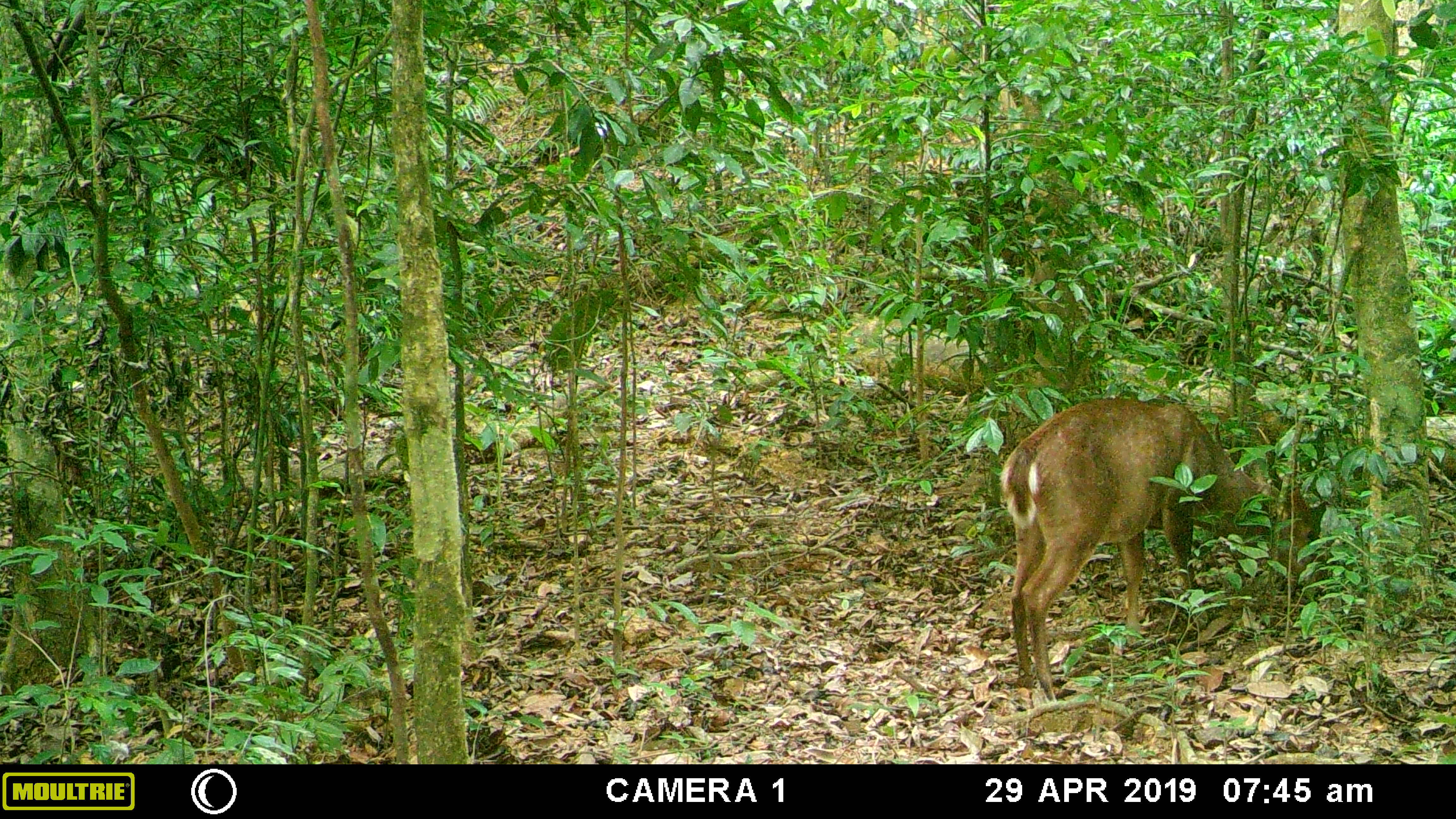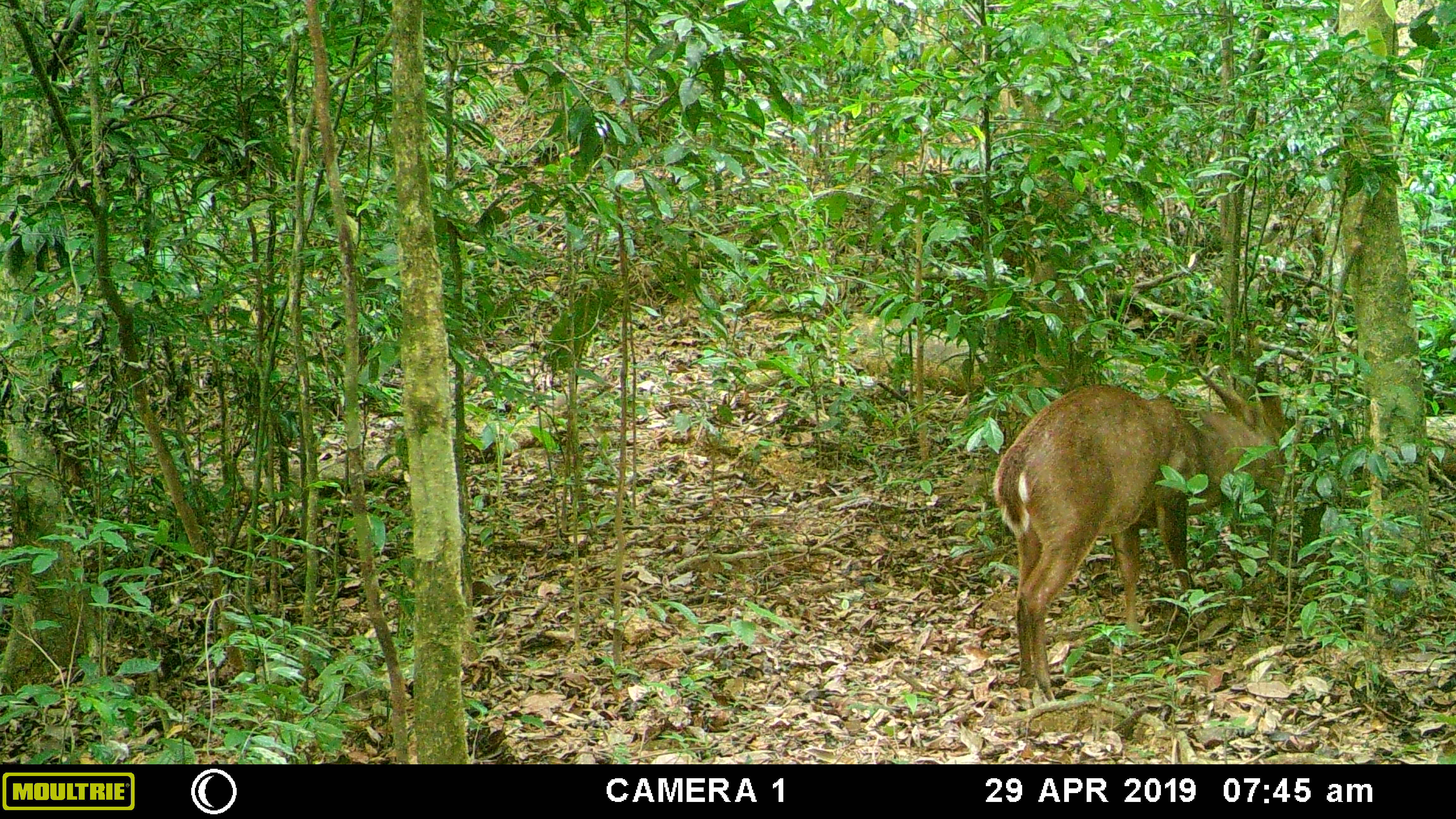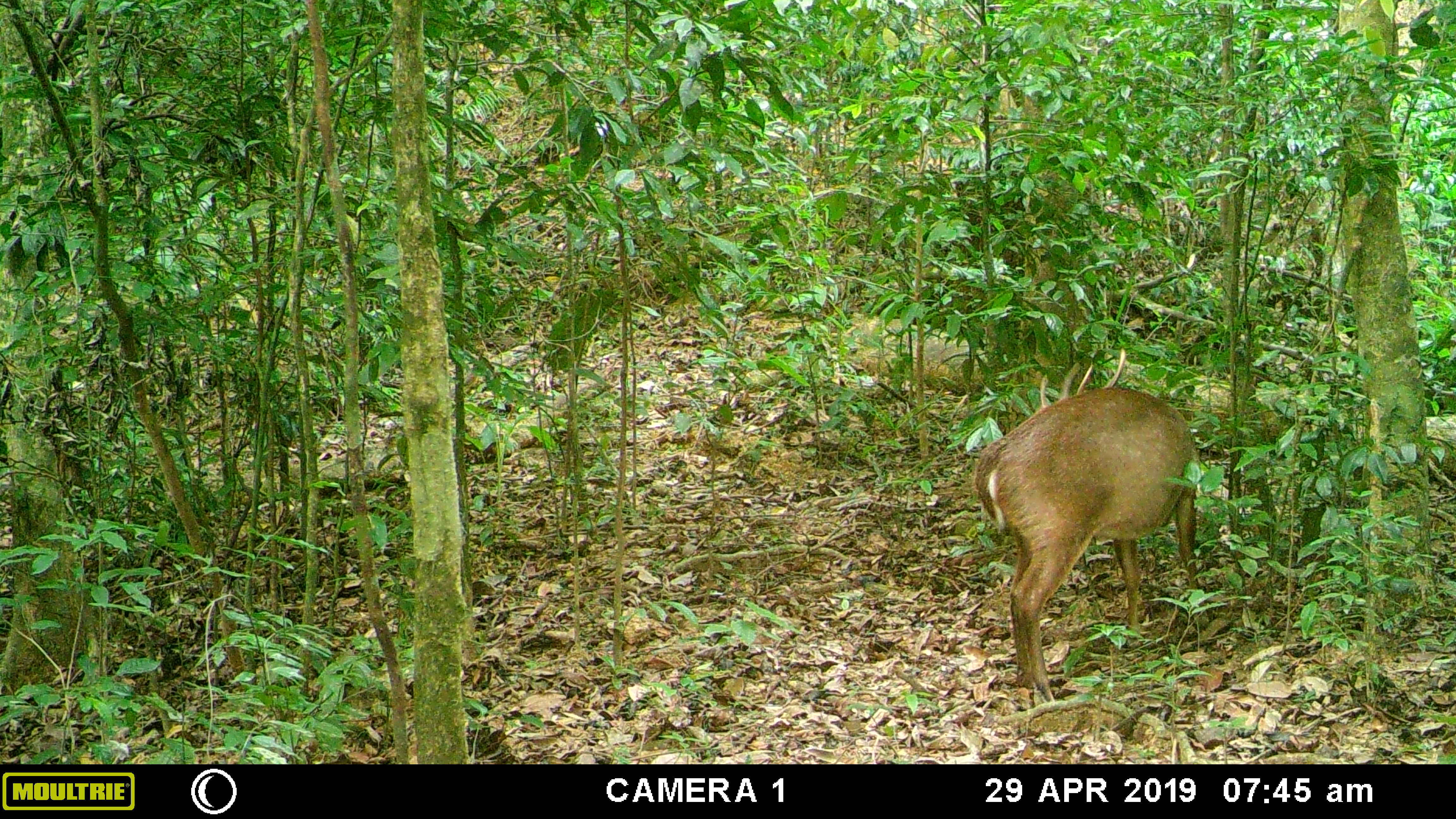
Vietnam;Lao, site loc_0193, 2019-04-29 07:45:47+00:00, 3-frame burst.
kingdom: Animalia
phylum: Chordata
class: Mammalia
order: Artiodactyla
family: Cervidae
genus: Muntiacus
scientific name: Muntiacus vuquangensis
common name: large-antlered muntjac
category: large antlered muntjac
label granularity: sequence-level